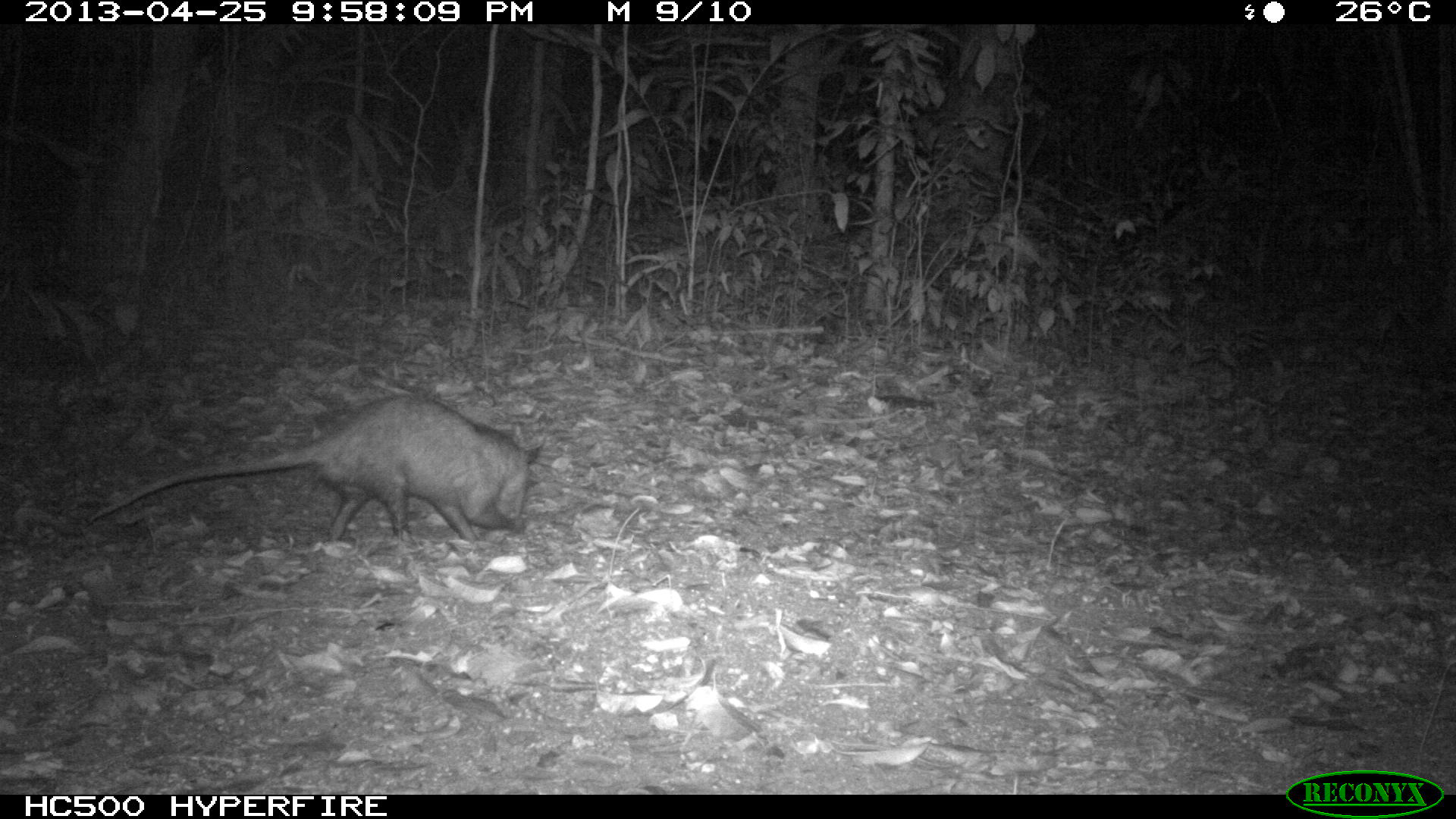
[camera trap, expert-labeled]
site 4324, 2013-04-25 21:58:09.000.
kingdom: Animalia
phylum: Chordata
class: Mammalia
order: Didelphimorphia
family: Didelphidae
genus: Didelphis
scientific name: Didelphis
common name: american opossums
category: didelphis sp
Didelphis sp (american opossums) (Didelphis), count 1.